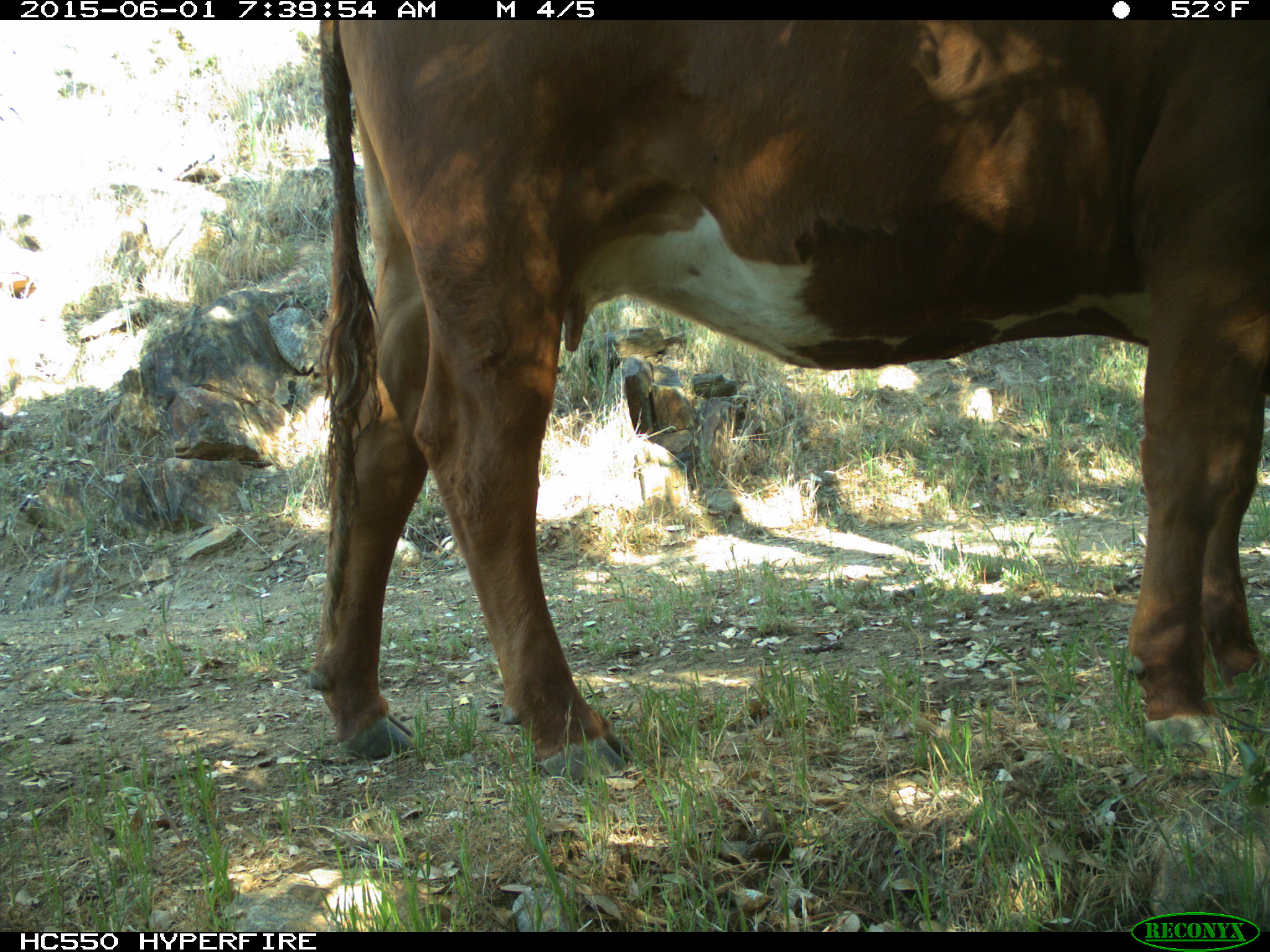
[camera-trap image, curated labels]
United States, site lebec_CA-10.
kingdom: Animalia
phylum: Chordata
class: Mammalia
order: Artiodactyla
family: Bovidae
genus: Bos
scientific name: Bos taurus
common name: domestic cow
Bos taurus (domestic cow).